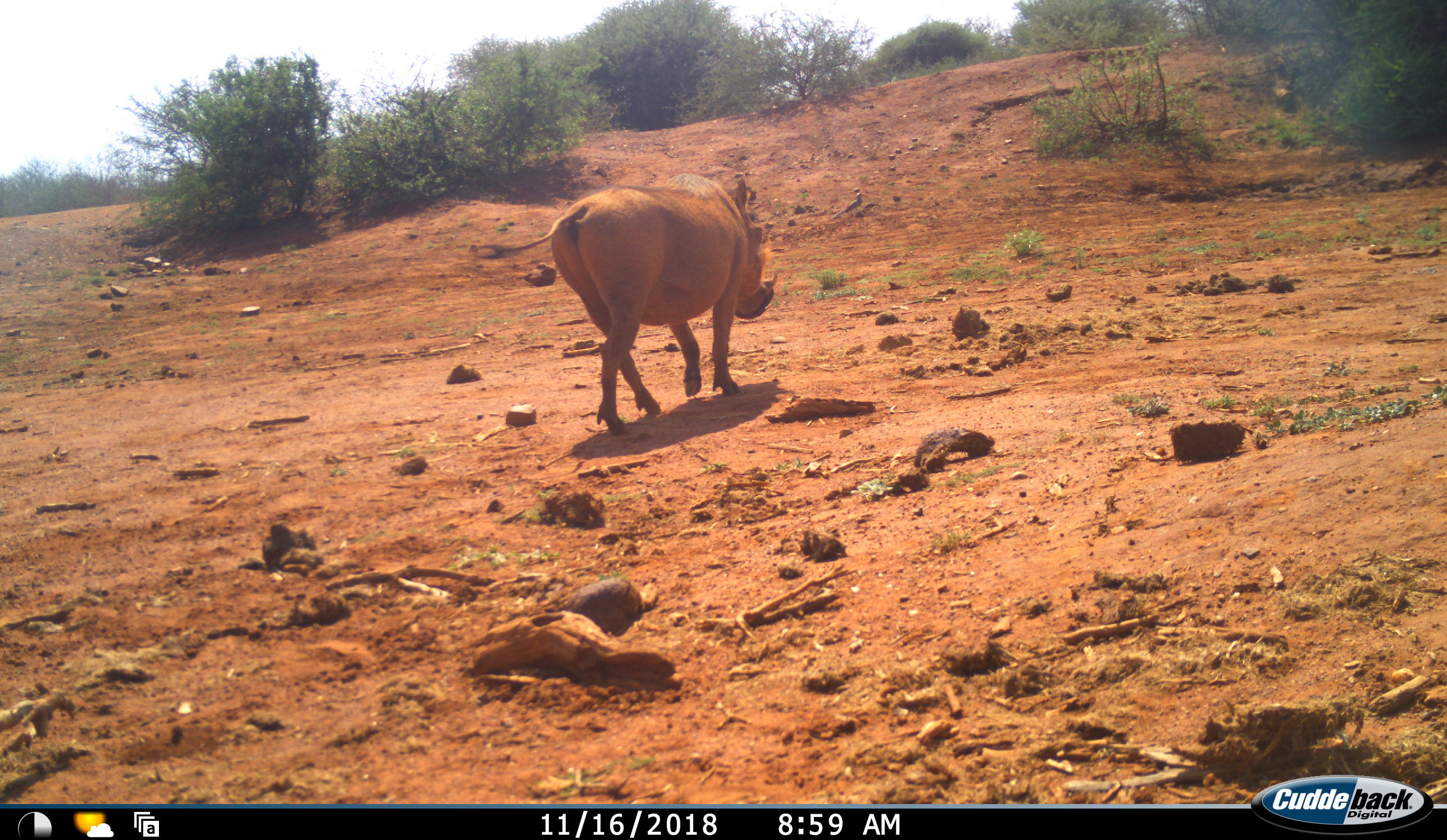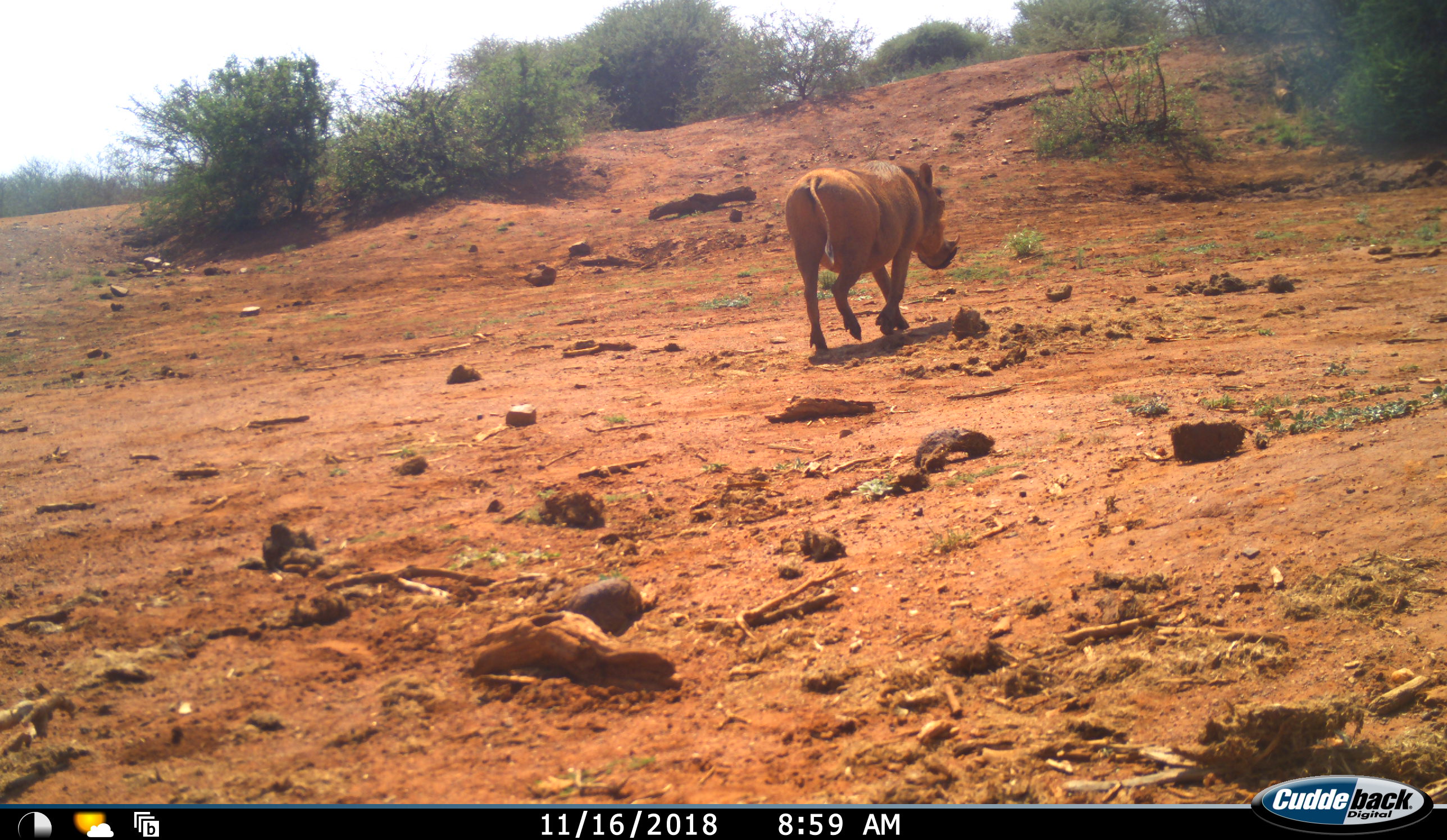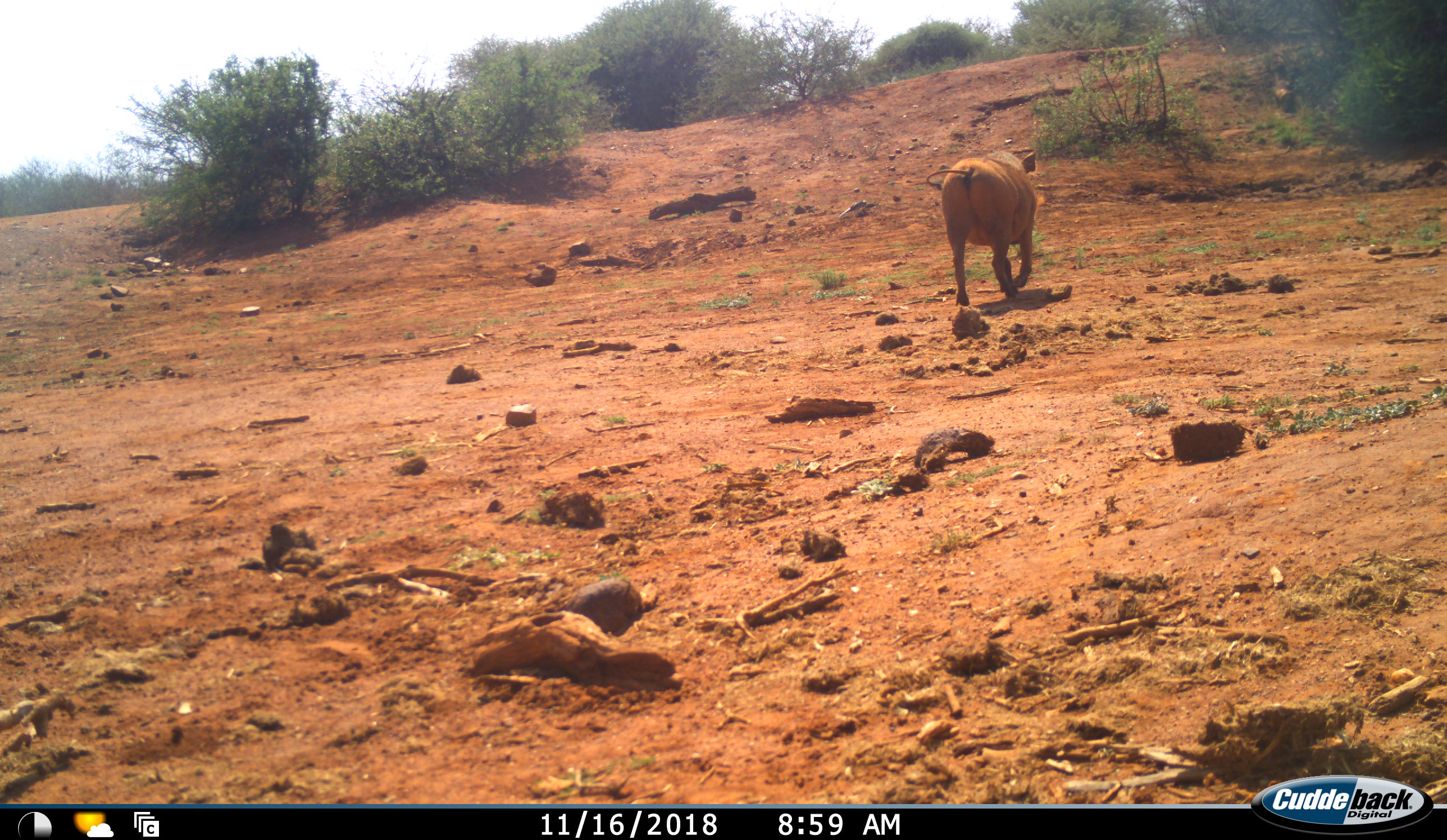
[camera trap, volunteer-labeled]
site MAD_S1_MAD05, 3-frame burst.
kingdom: Animalia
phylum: Chordata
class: Mammalia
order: Artiodactyla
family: Suidae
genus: Phacochoerus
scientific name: Phacochoerus africanus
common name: warthog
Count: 1.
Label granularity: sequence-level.